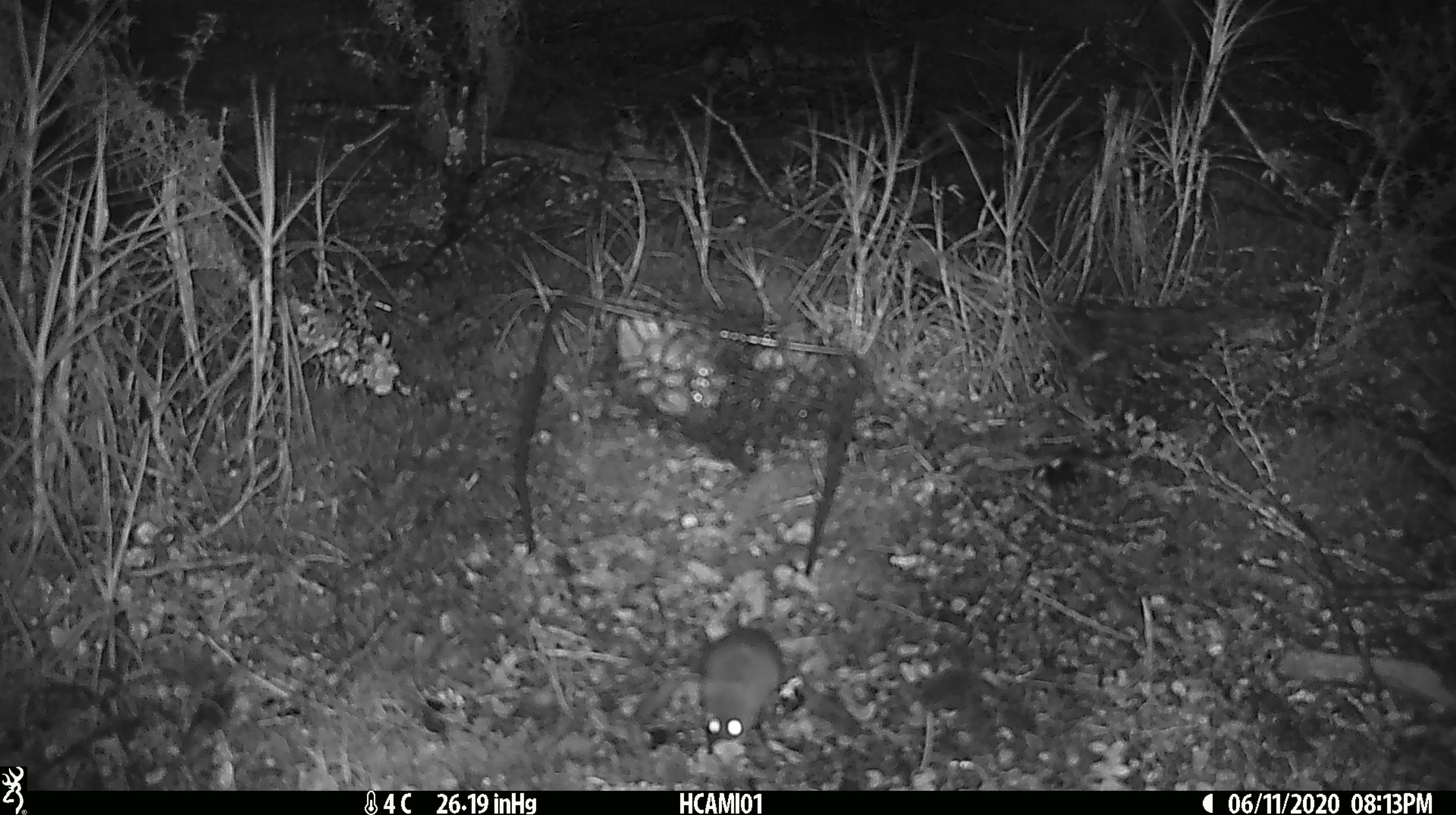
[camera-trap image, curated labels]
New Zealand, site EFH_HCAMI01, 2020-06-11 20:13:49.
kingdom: Animalia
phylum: Chordata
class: Mammalia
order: Rodentia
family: Muridae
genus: Mus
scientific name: Mus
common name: mouse